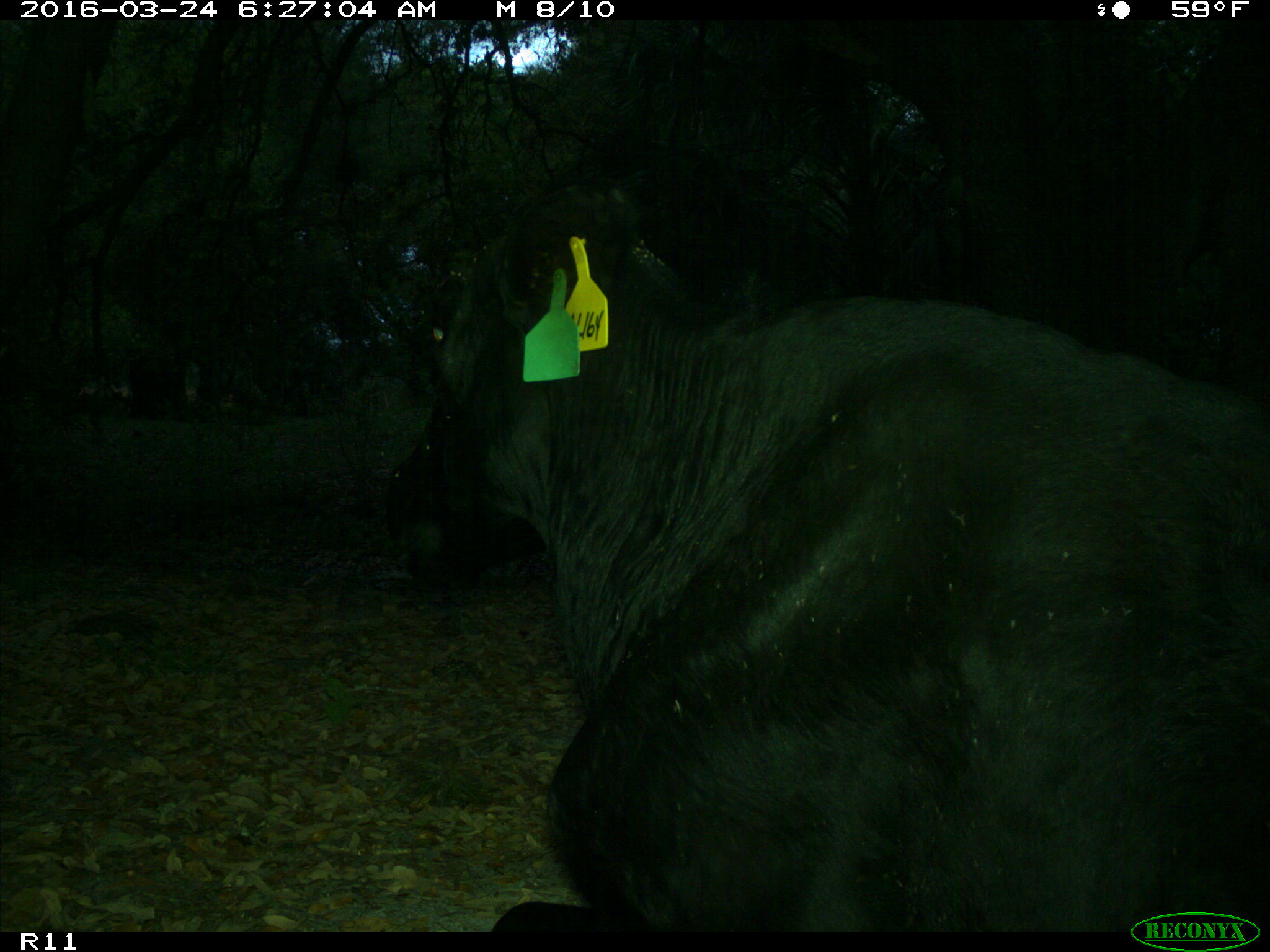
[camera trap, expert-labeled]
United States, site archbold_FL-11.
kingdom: Animalia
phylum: Chordata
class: Mammalia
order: Artiodactyla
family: Bovidae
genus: Bos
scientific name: Bos taurus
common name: domestic cow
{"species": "Bos taurus (domestic cow)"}